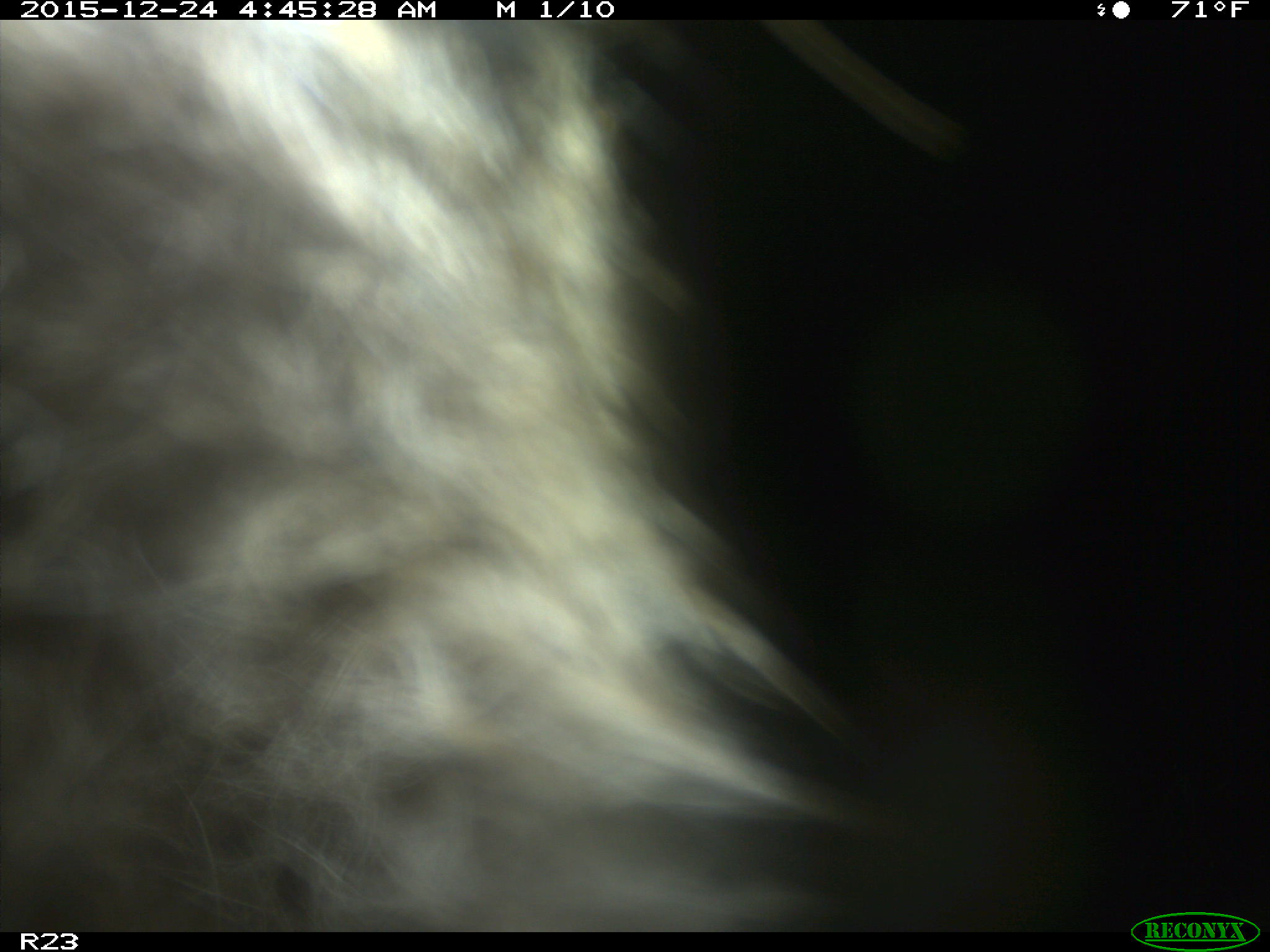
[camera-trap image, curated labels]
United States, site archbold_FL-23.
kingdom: Animalia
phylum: Chordata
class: Mammalia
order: Artiodactyla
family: Suidae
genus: Sus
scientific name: Sus scrofa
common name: wild boar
Sus scrofa (wild boar).